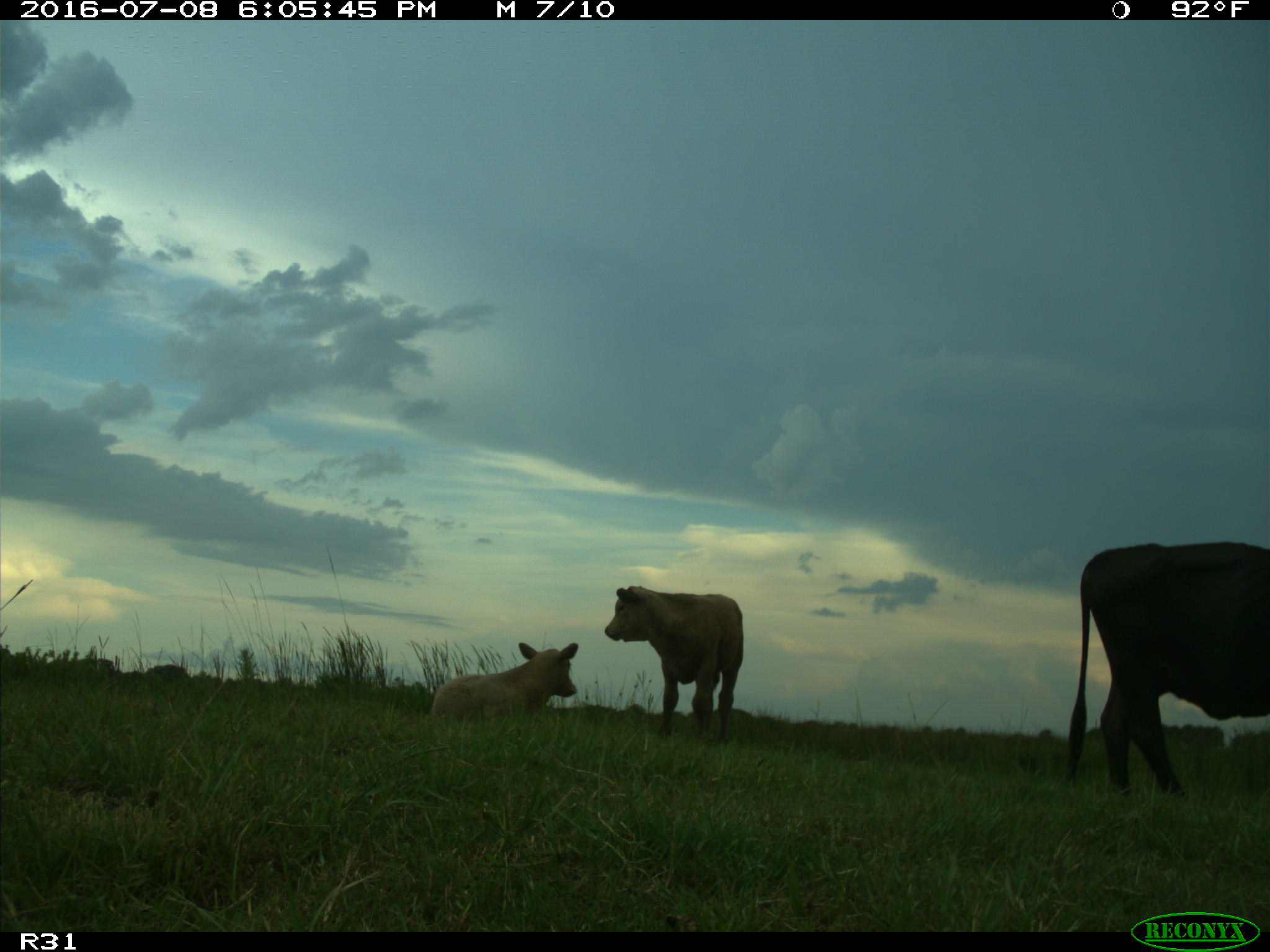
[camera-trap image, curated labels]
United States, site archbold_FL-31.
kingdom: Animalia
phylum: Chordata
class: Mammalia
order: Artiodactyla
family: Bovidae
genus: Bos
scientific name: Bos taurus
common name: domestic cow